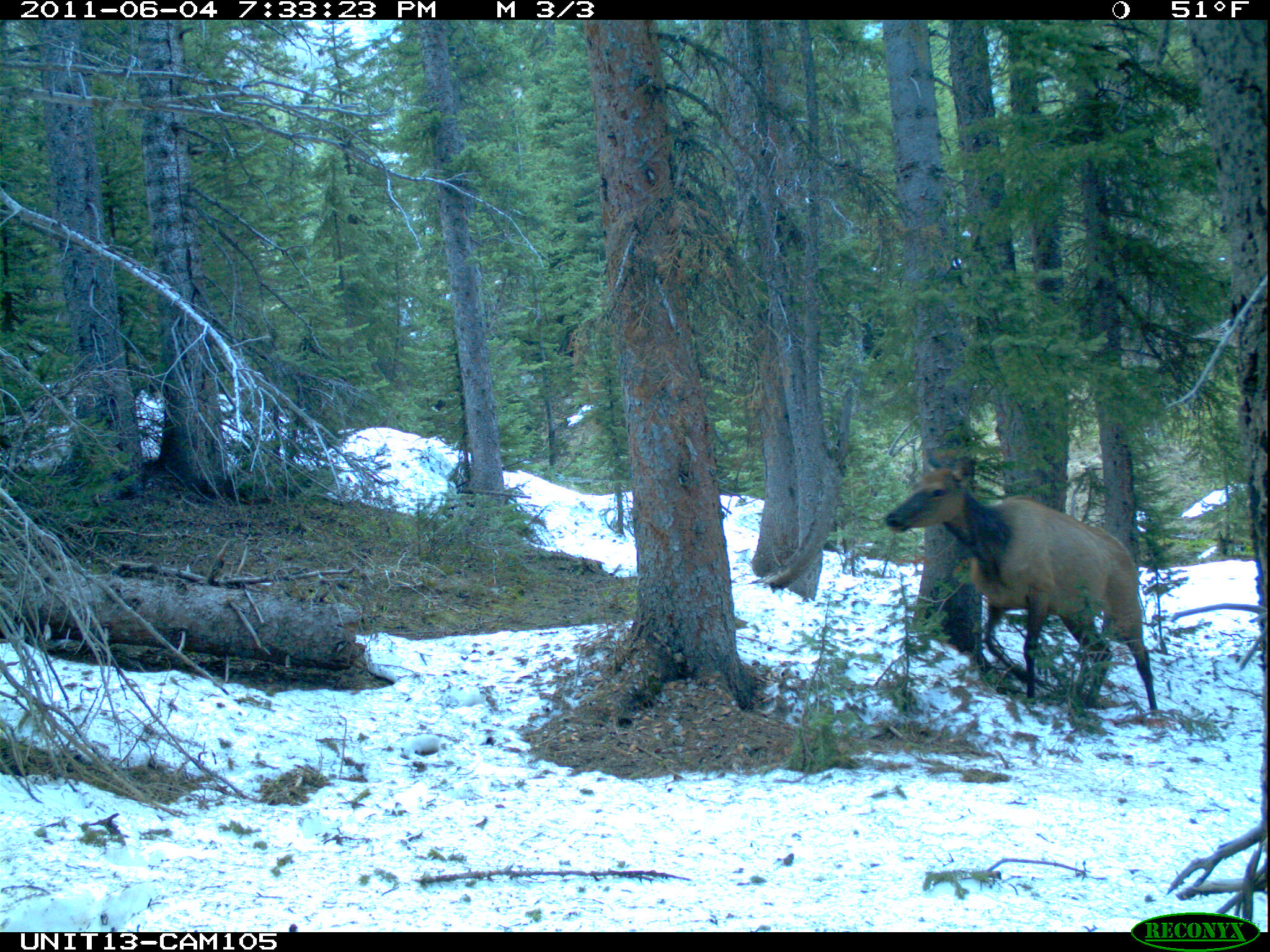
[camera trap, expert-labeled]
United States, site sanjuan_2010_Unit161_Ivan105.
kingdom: Animalia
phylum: Chordata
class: Mammalia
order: Artiodactyla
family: Cervidae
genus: Cervus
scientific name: Cervus elaphus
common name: red deer